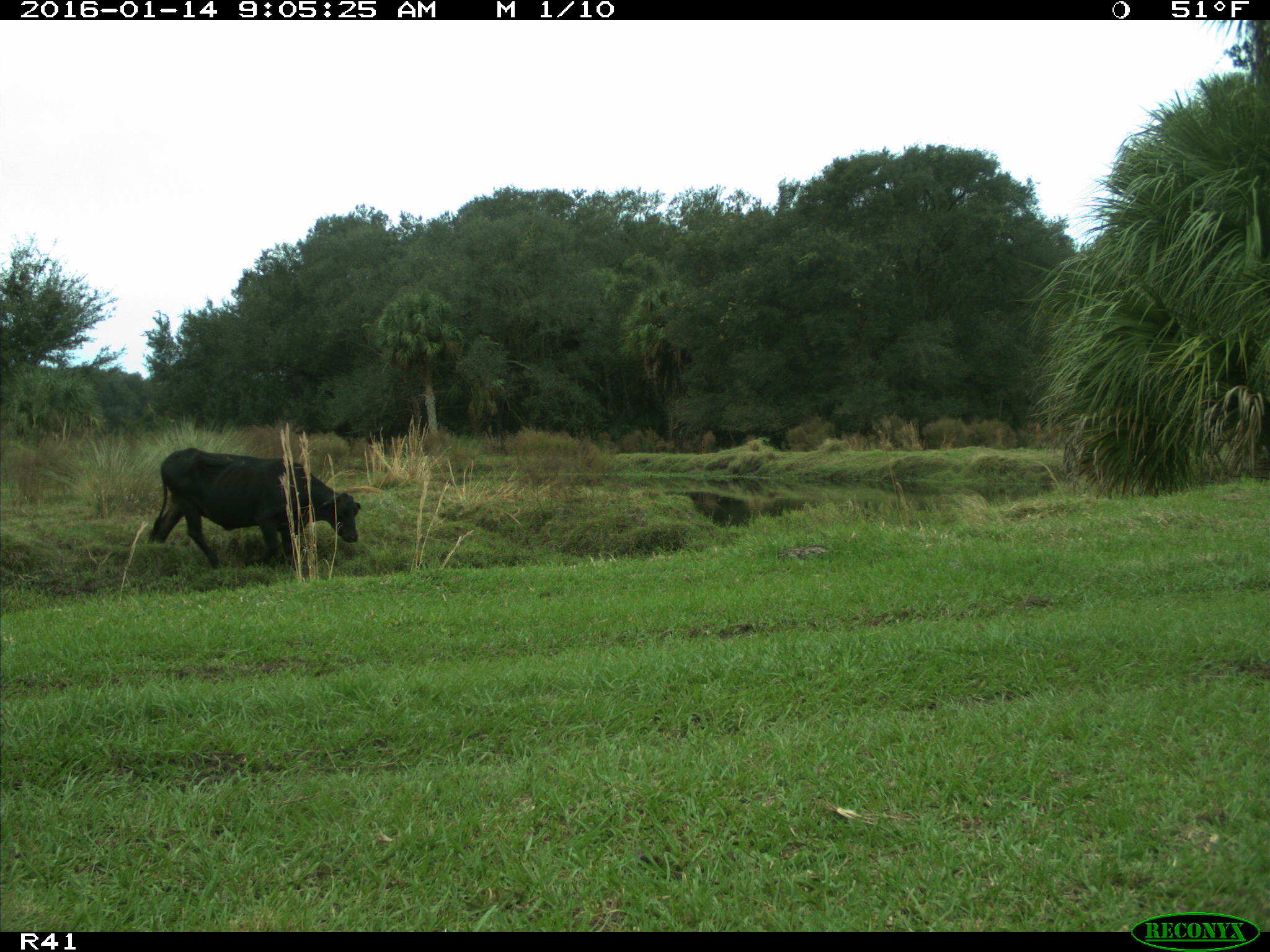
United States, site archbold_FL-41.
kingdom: Animalia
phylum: Chordata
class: Mammalia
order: Artiodactyla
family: Bovidae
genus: Bos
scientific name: Bos taurus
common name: domestic cow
Bos taurus (domestic cow).